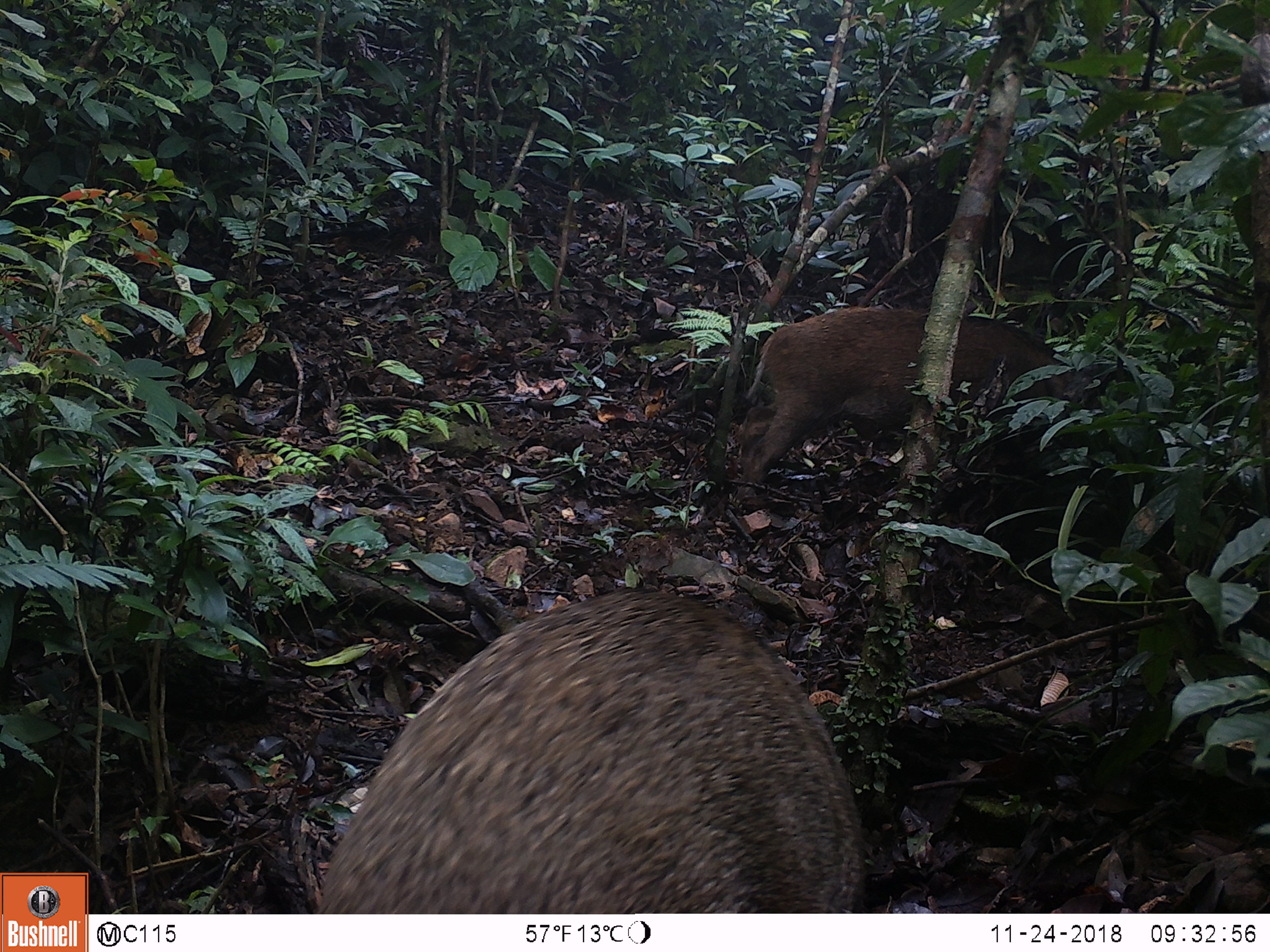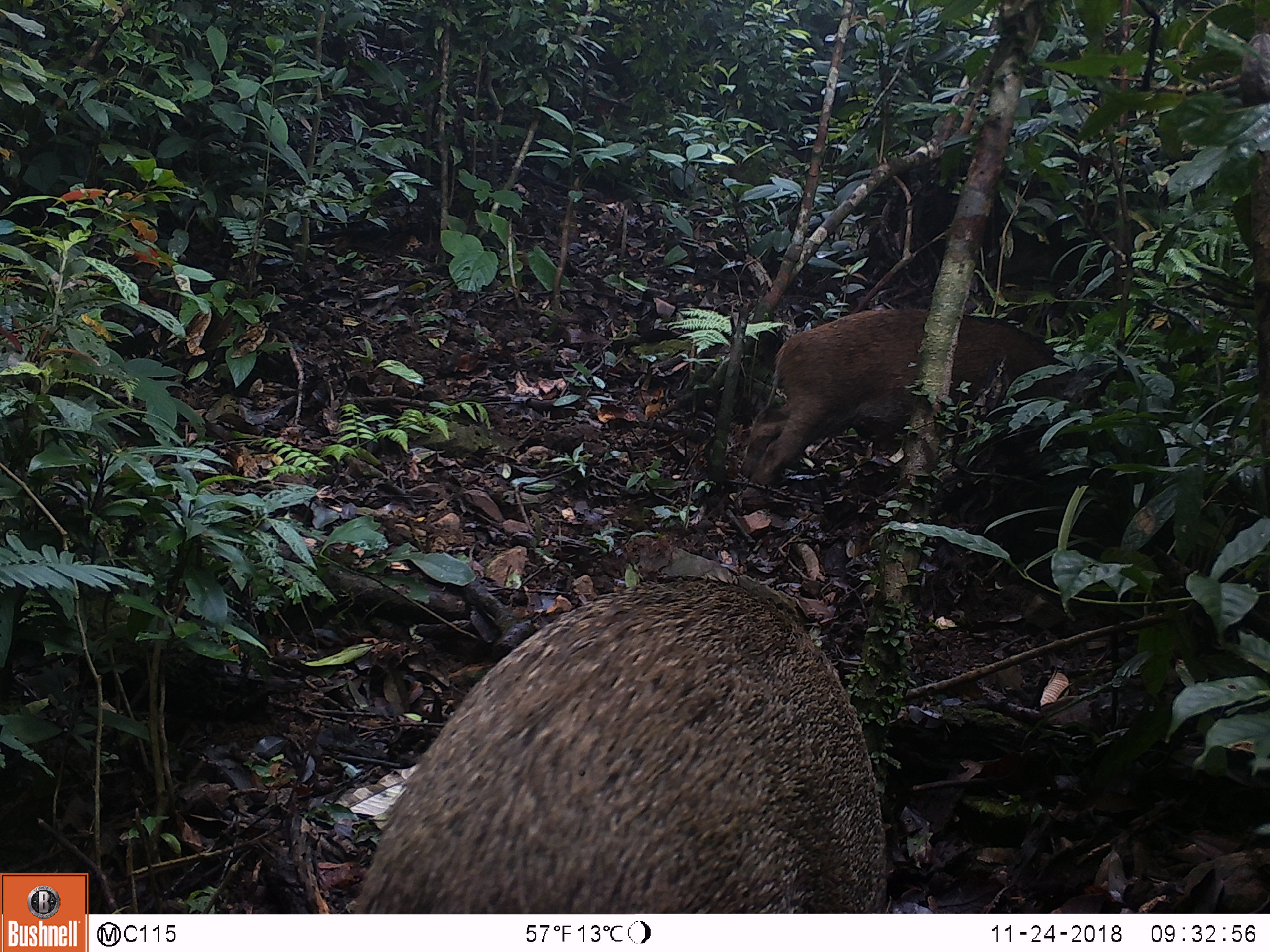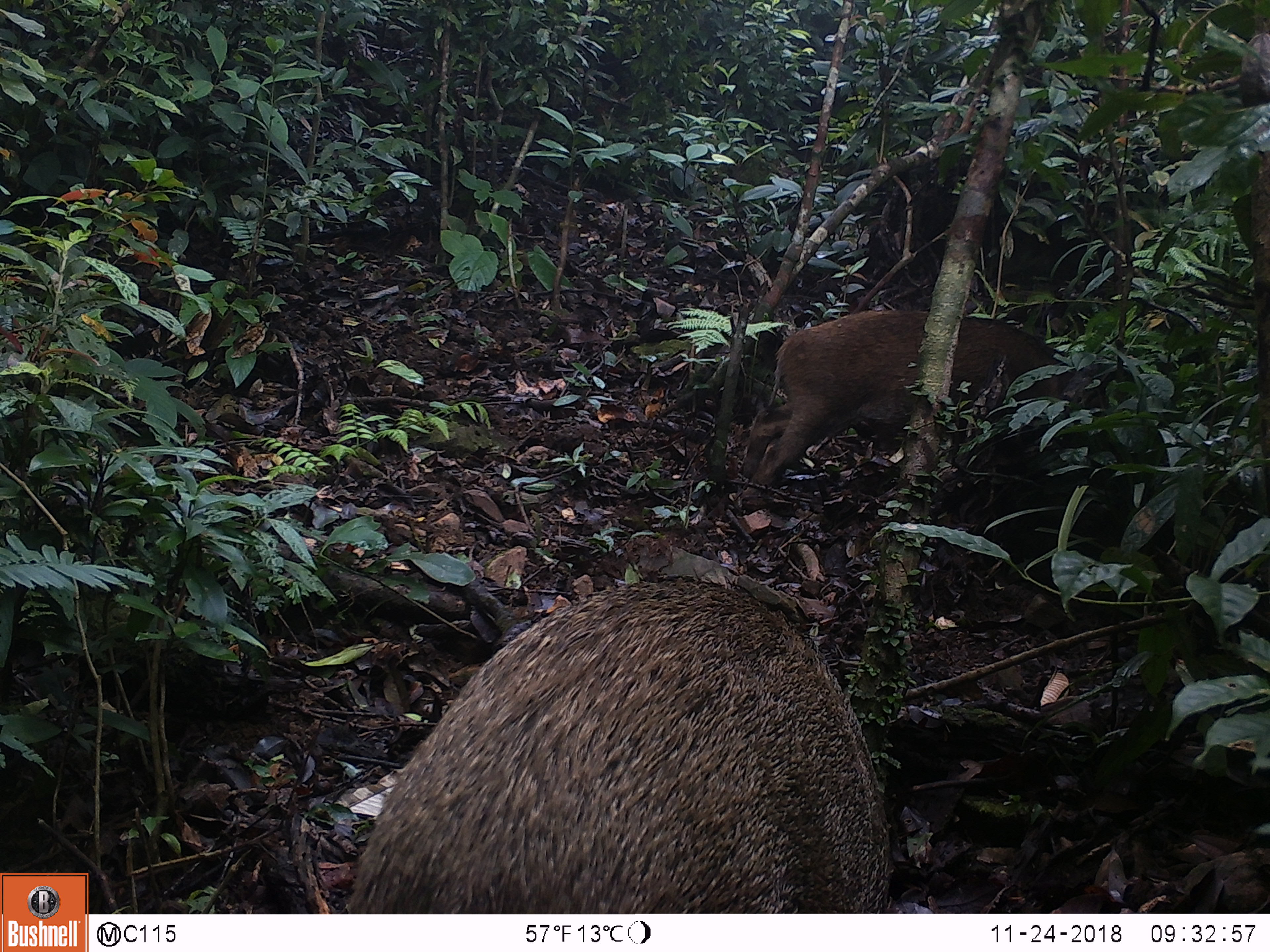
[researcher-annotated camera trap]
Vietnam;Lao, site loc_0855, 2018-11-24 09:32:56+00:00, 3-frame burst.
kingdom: Animalia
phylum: Chordata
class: Mammalia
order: Artiodactyla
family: Suidae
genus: Sus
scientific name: Sus scrofa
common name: eurasian wild pig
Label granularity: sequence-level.